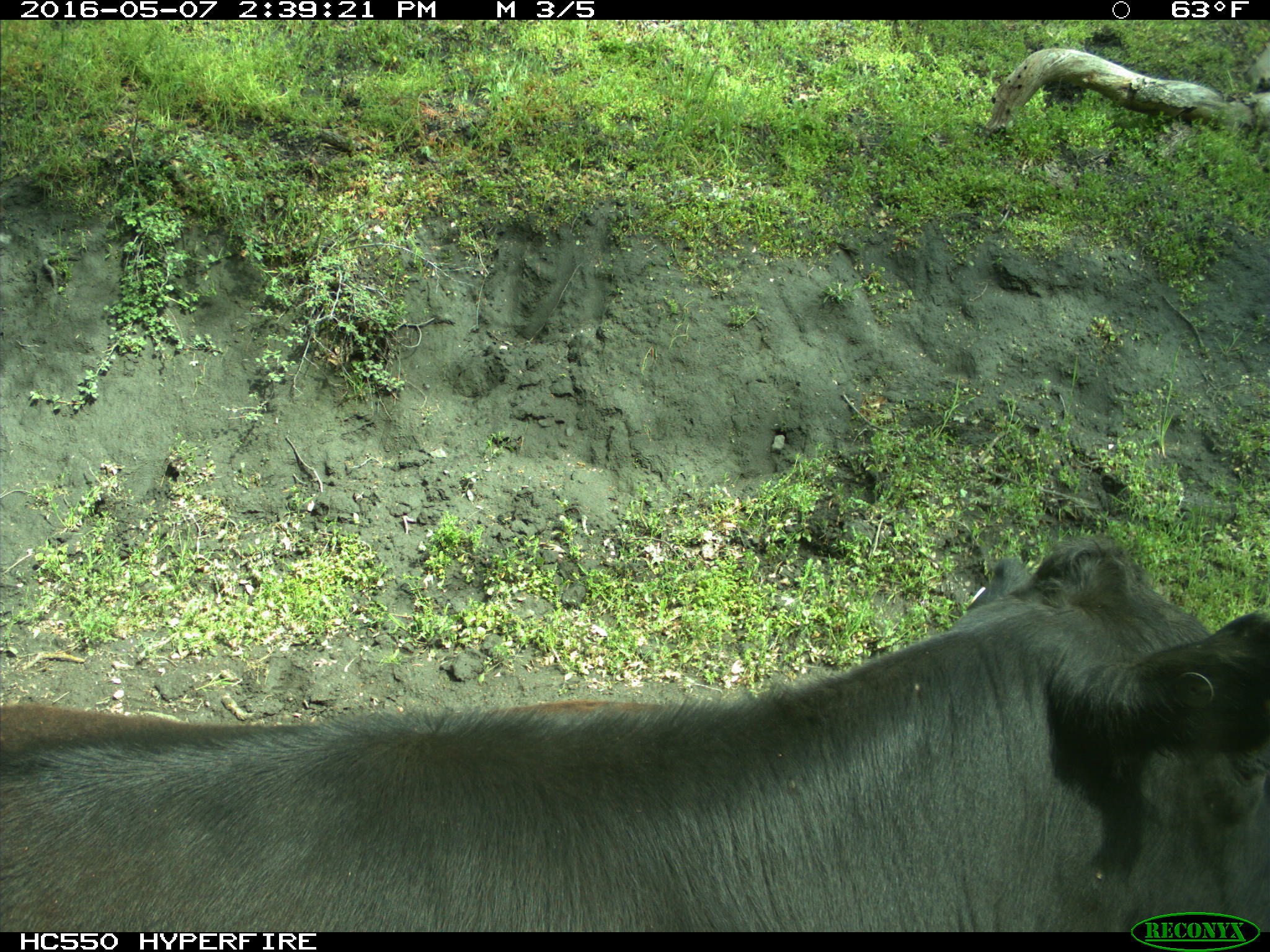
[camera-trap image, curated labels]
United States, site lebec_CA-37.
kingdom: Animalia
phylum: Chordata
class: Mammalia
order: Artiodactyla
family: Bovidae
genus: Bos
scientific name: Bos taurus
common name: domestic cow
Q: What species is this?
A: Bos taurus (domestic cow).